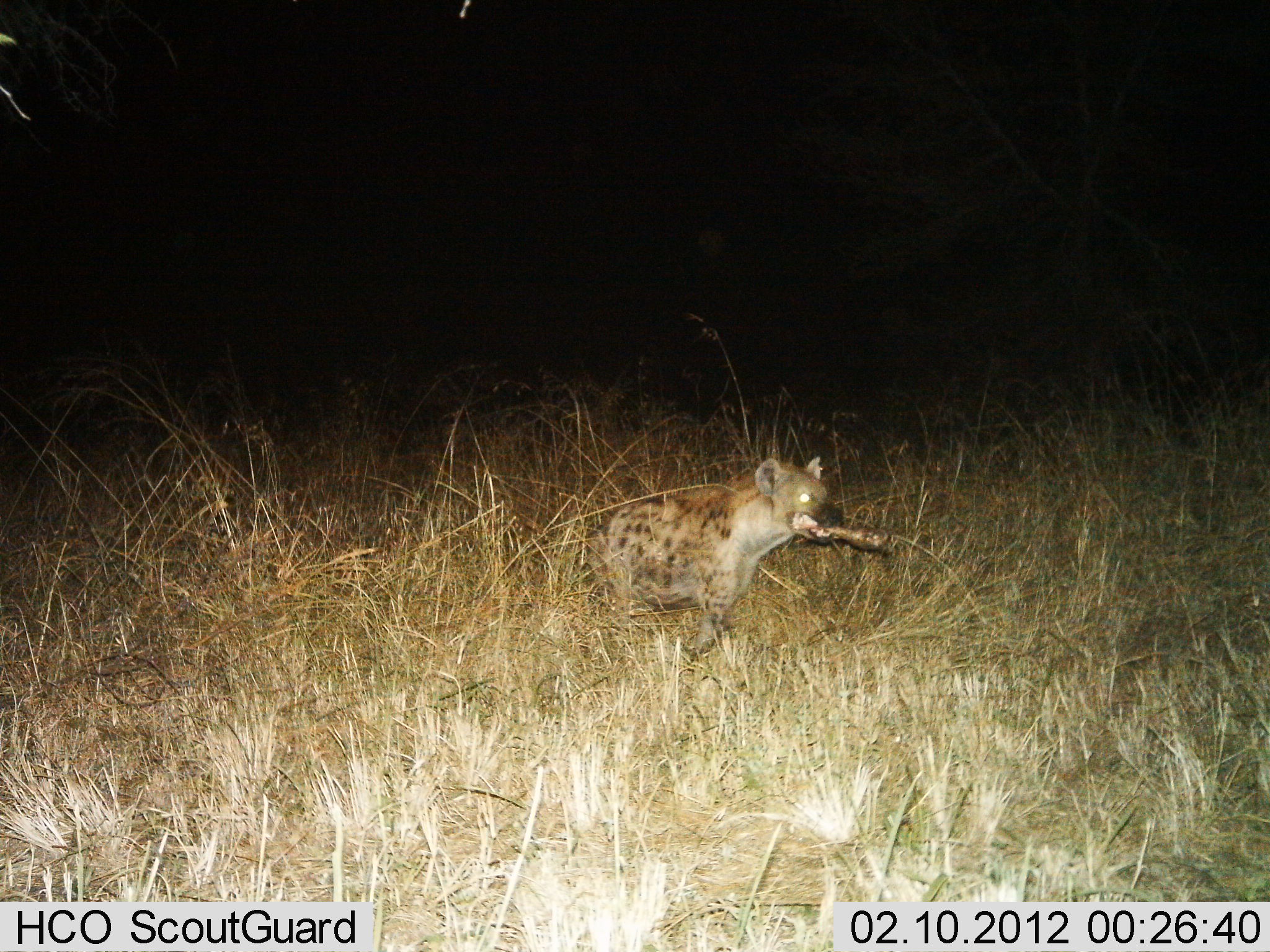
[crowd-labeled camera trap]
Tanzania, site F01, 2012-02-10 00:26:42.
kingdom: Animalia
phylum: Chordata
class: Mammalia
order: Carnivora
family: Hyaenidae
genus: Crocuta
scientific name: Crocuta crocuta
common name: spotted hyena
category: hyenaspotted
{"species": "hyenaspotted (spotted hyena) (Crocuta crocuta)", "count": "1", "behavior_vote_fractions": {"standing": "10%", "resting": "0%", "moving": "55%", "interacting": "0%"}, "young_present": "0%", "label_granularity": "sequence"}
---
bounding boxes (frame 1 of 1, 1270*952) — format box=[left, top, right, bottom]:
animal: box=[583, 456, 842, 671]